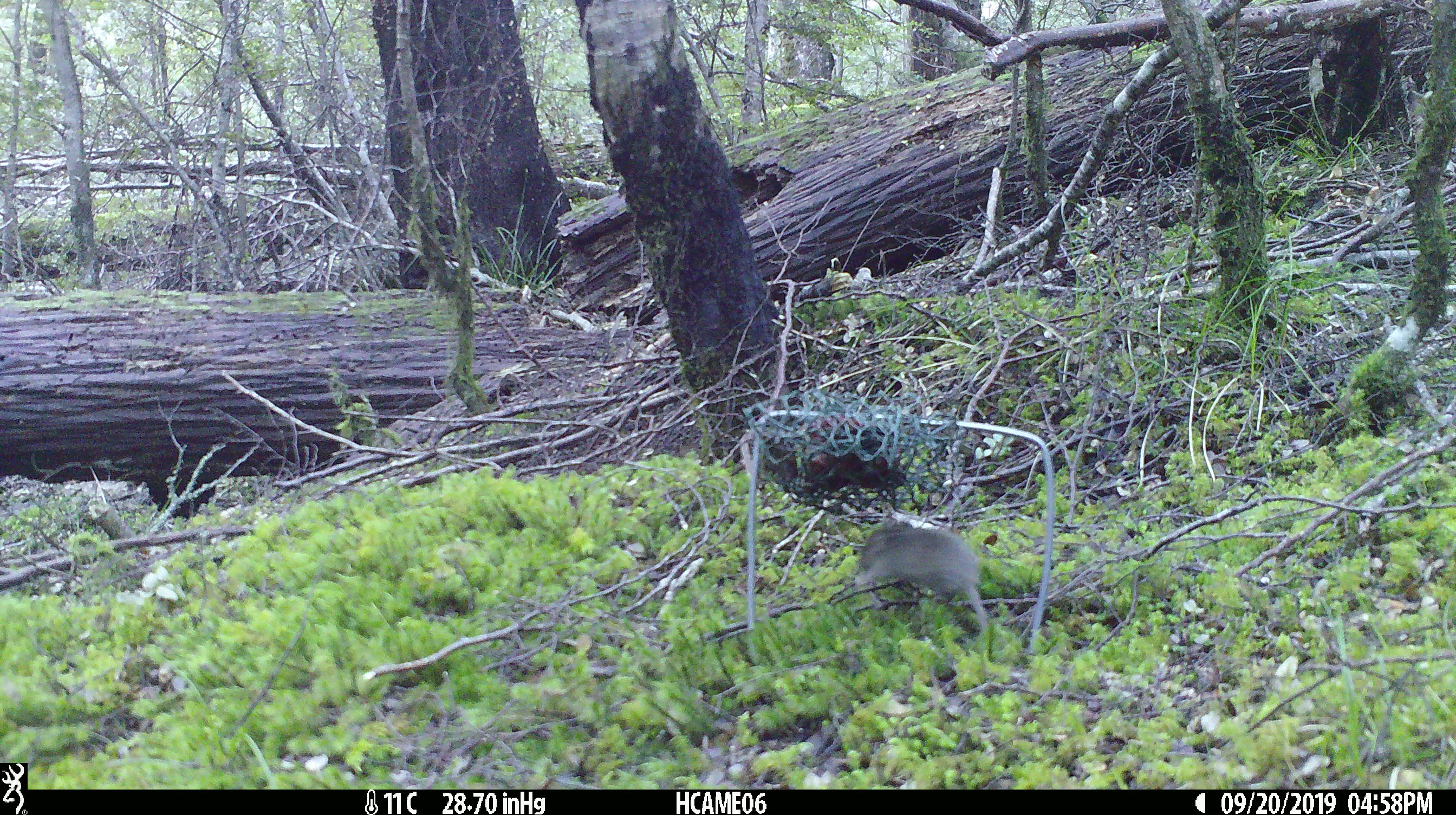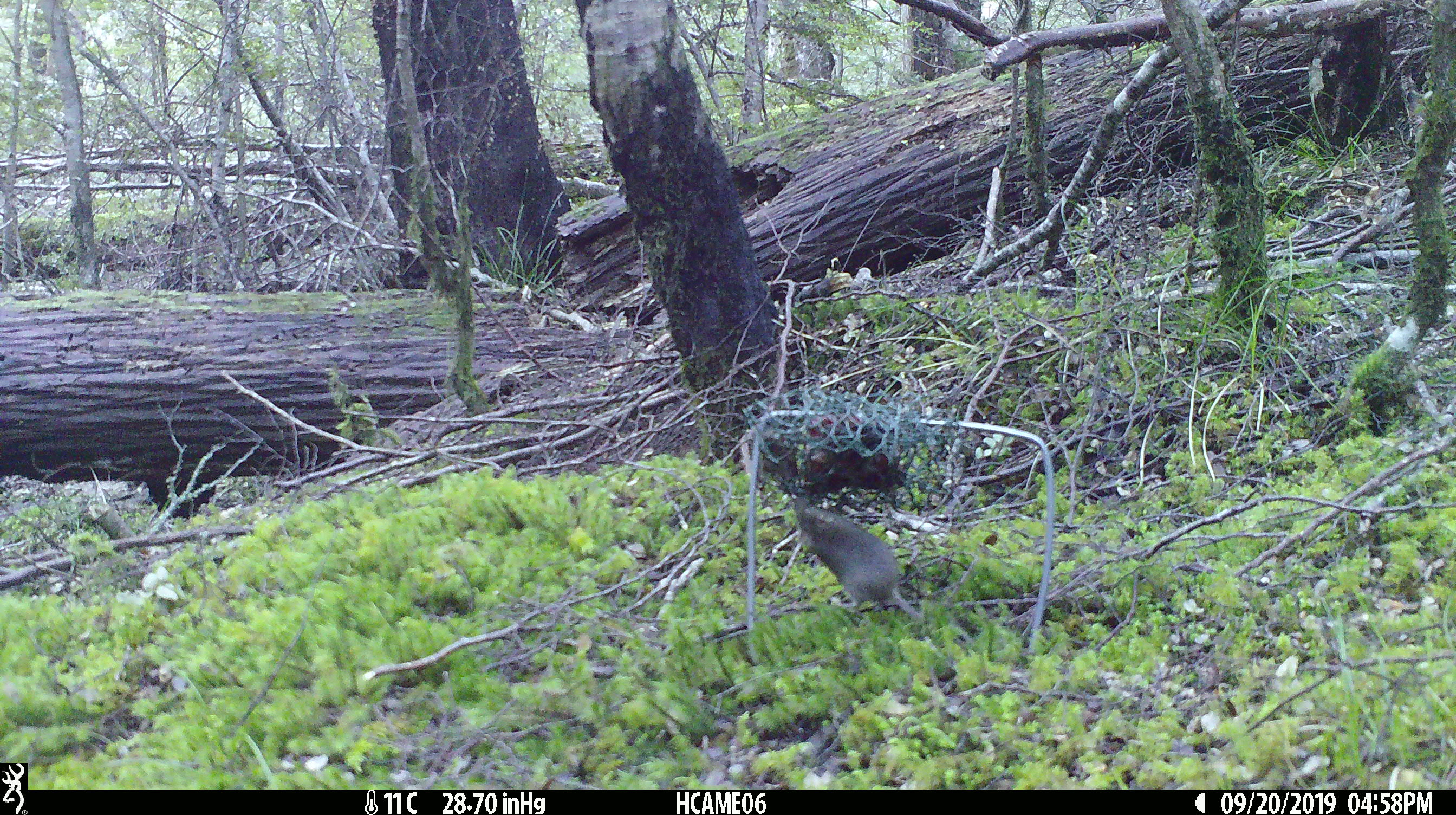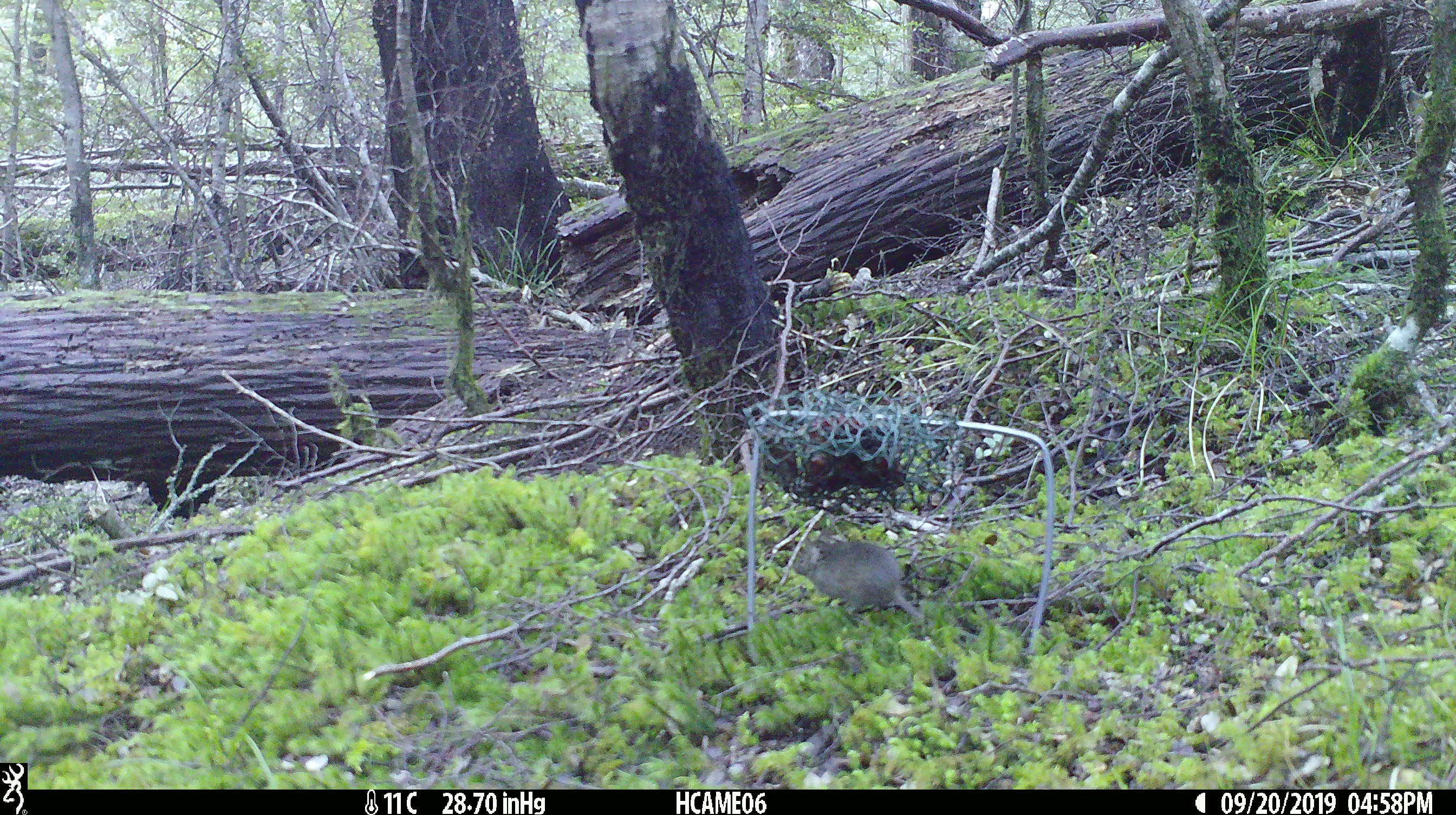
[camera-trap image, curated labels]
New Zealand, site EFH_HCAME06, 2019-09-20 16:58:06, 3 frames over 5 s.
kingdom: Animalia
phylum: Chordata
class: Mammalia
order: Rodentia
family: Muridae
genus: Mus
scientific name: Mus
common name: mouse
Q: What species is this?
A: Mouse (Mus).